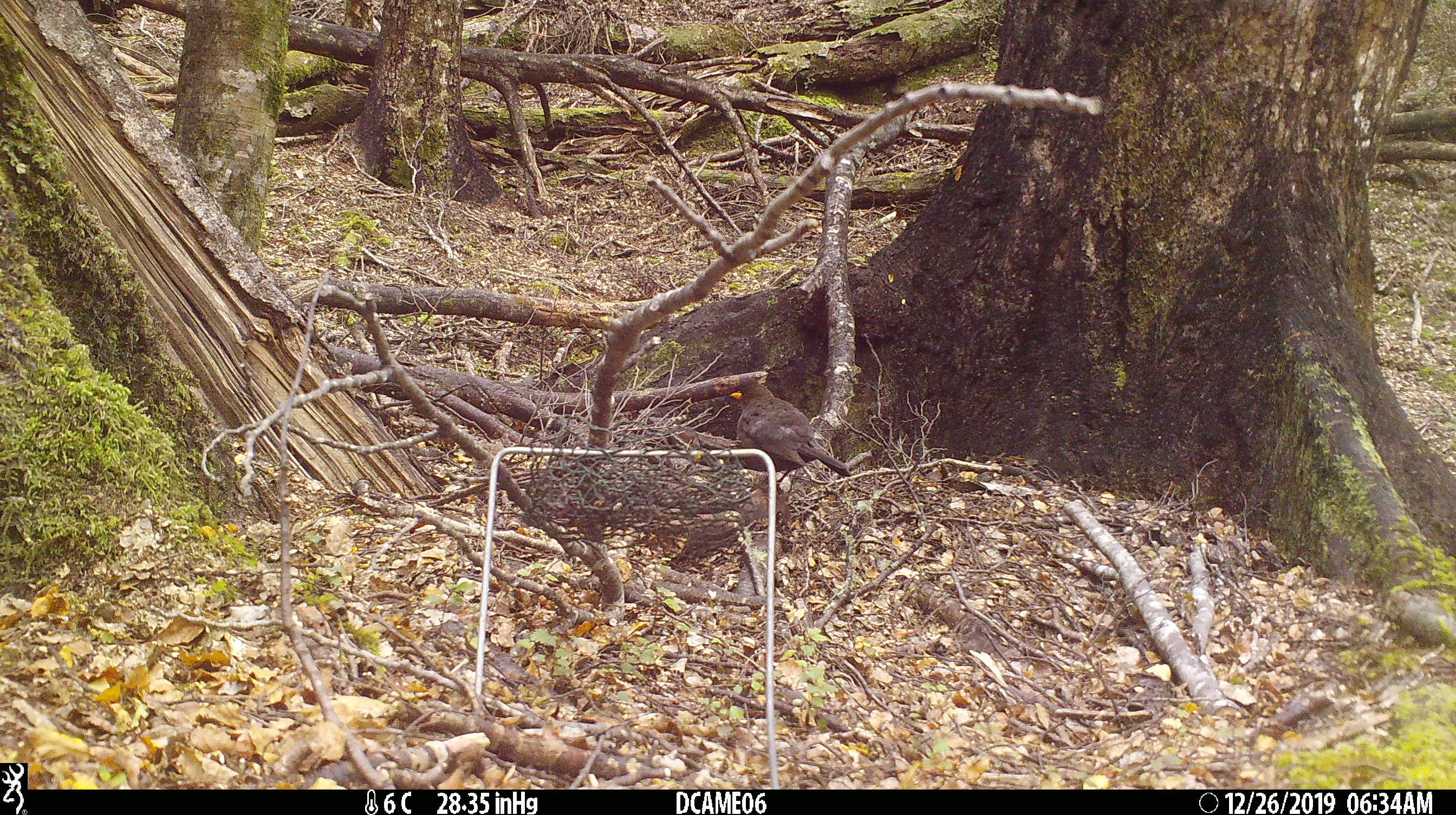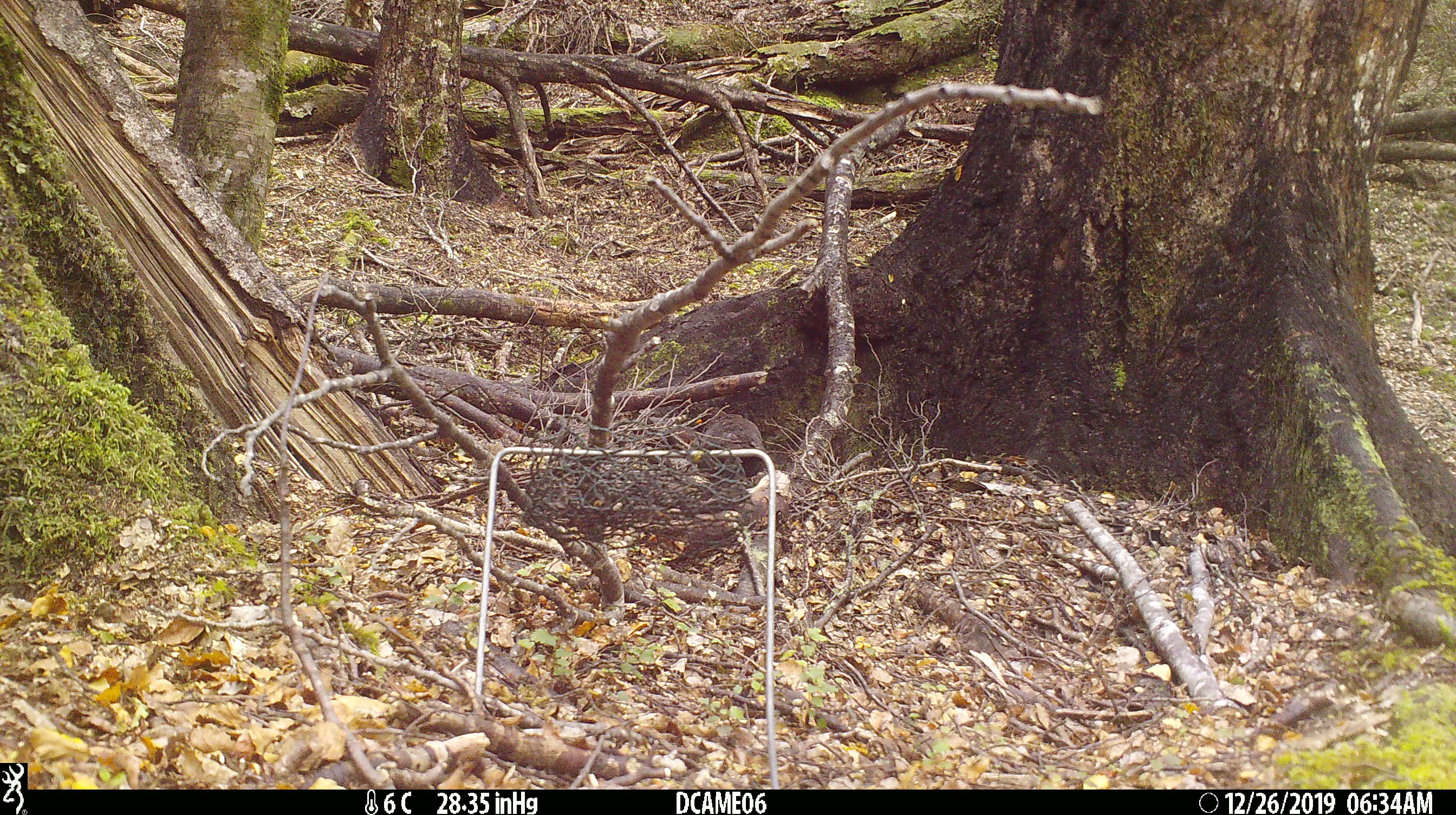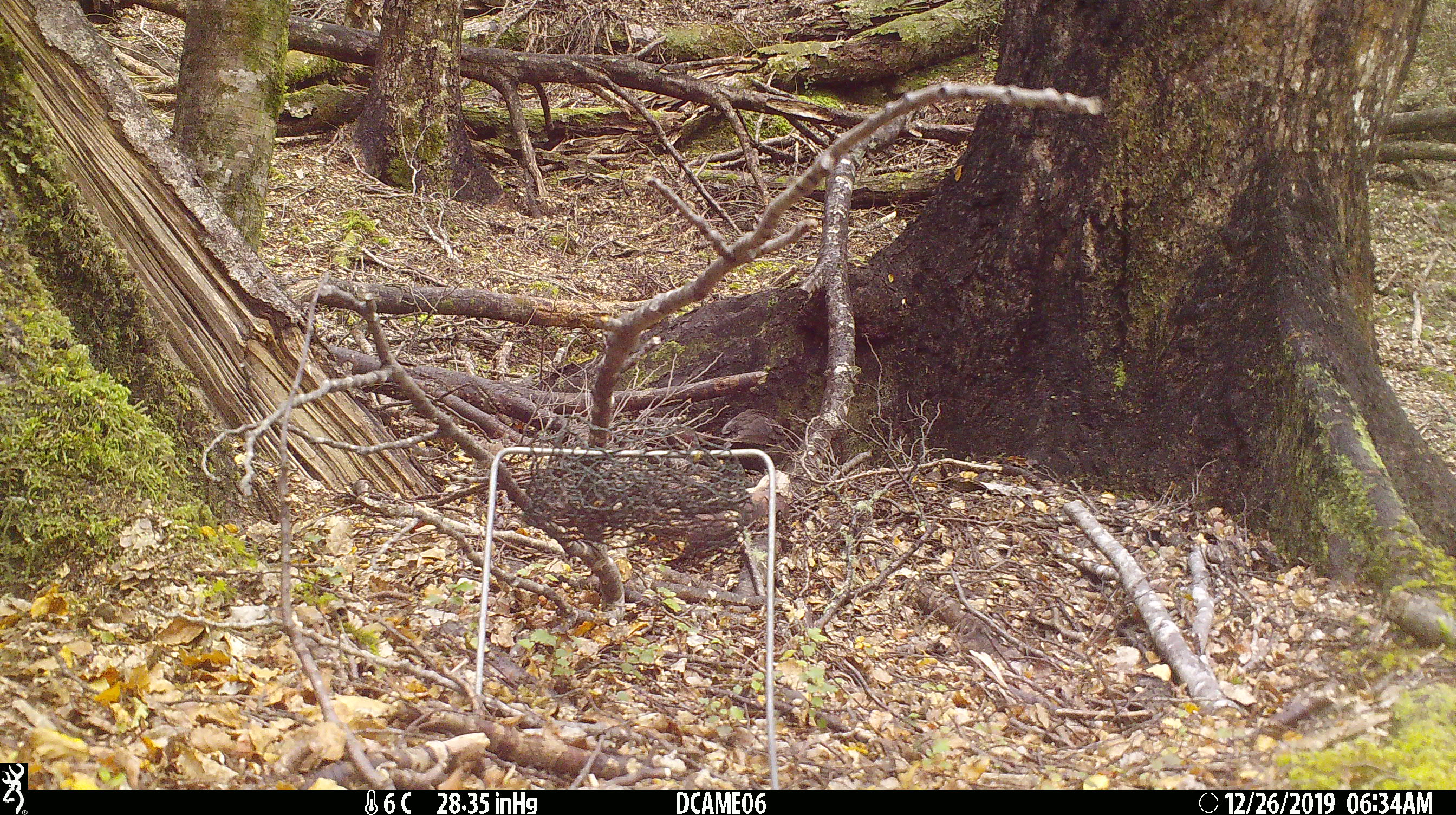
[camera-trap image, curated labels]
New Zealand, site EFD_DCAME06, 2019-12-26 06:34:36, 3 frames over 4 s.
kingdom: Animalia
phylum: Chordata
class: Aves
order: Passeriformes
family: Turdidae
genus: Turdus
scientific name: Turdus merula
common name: eurasian blackbird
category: blackbird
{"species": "blackbird (eurasian blackbird) (Turdus merula)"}